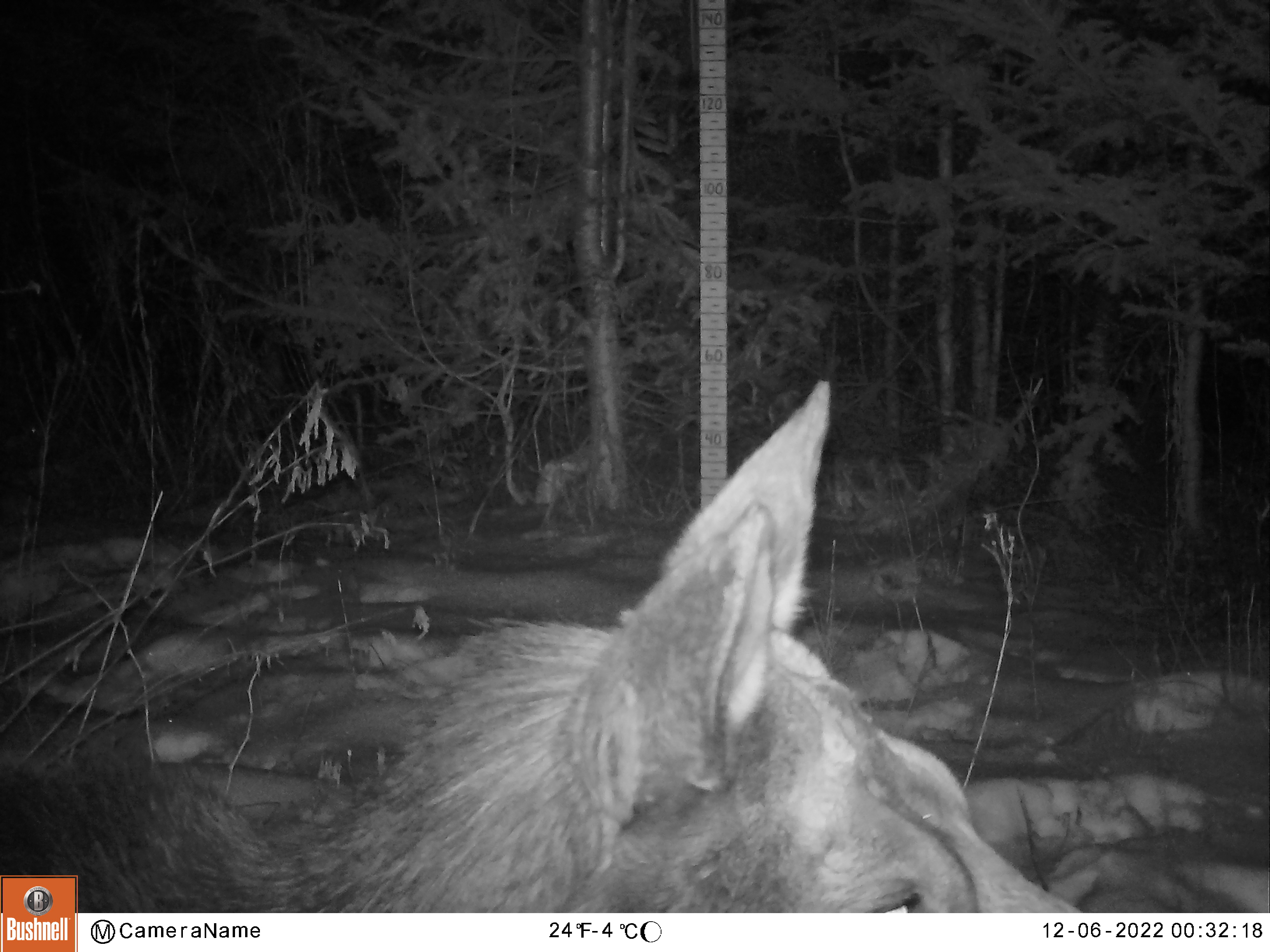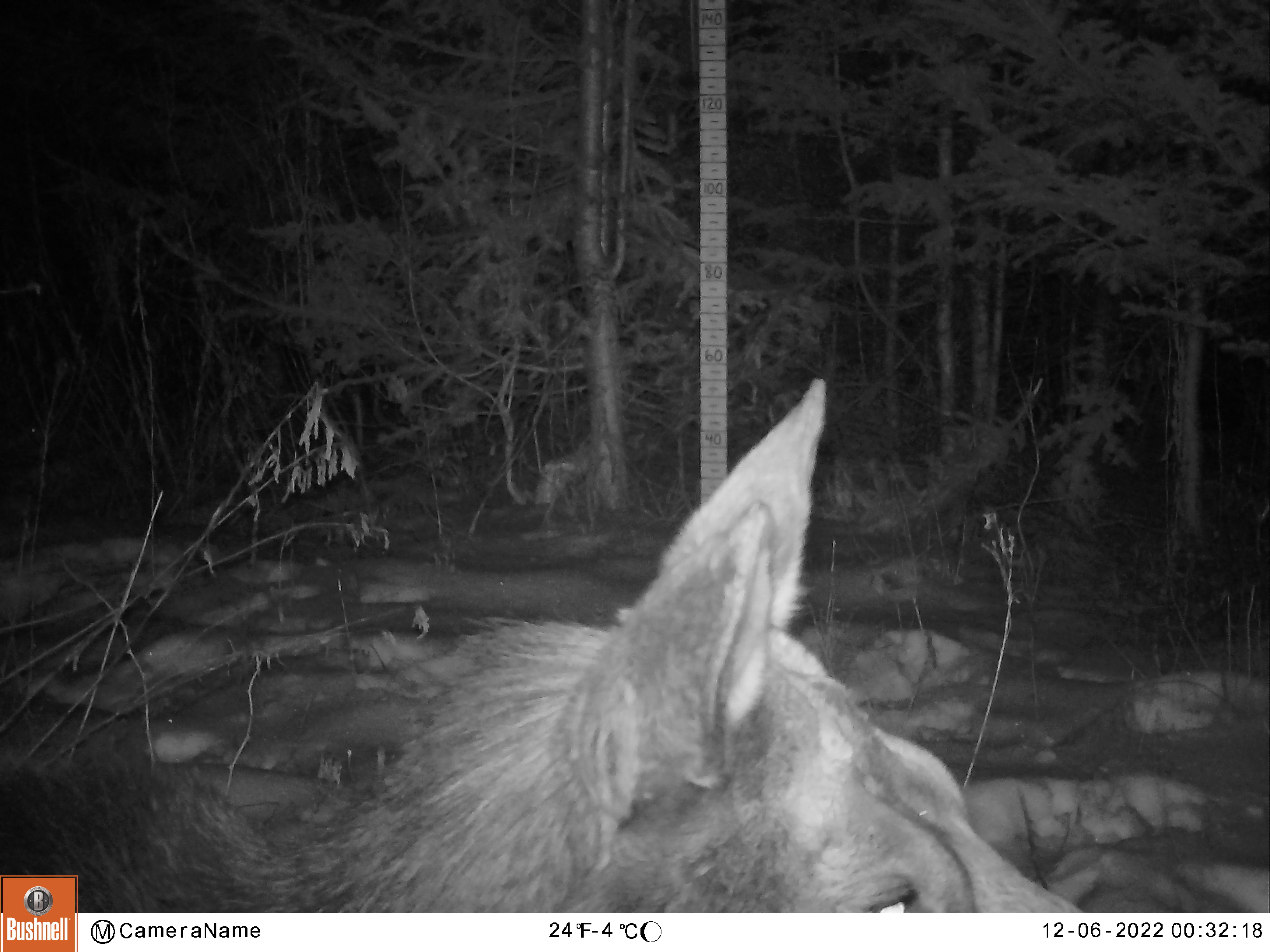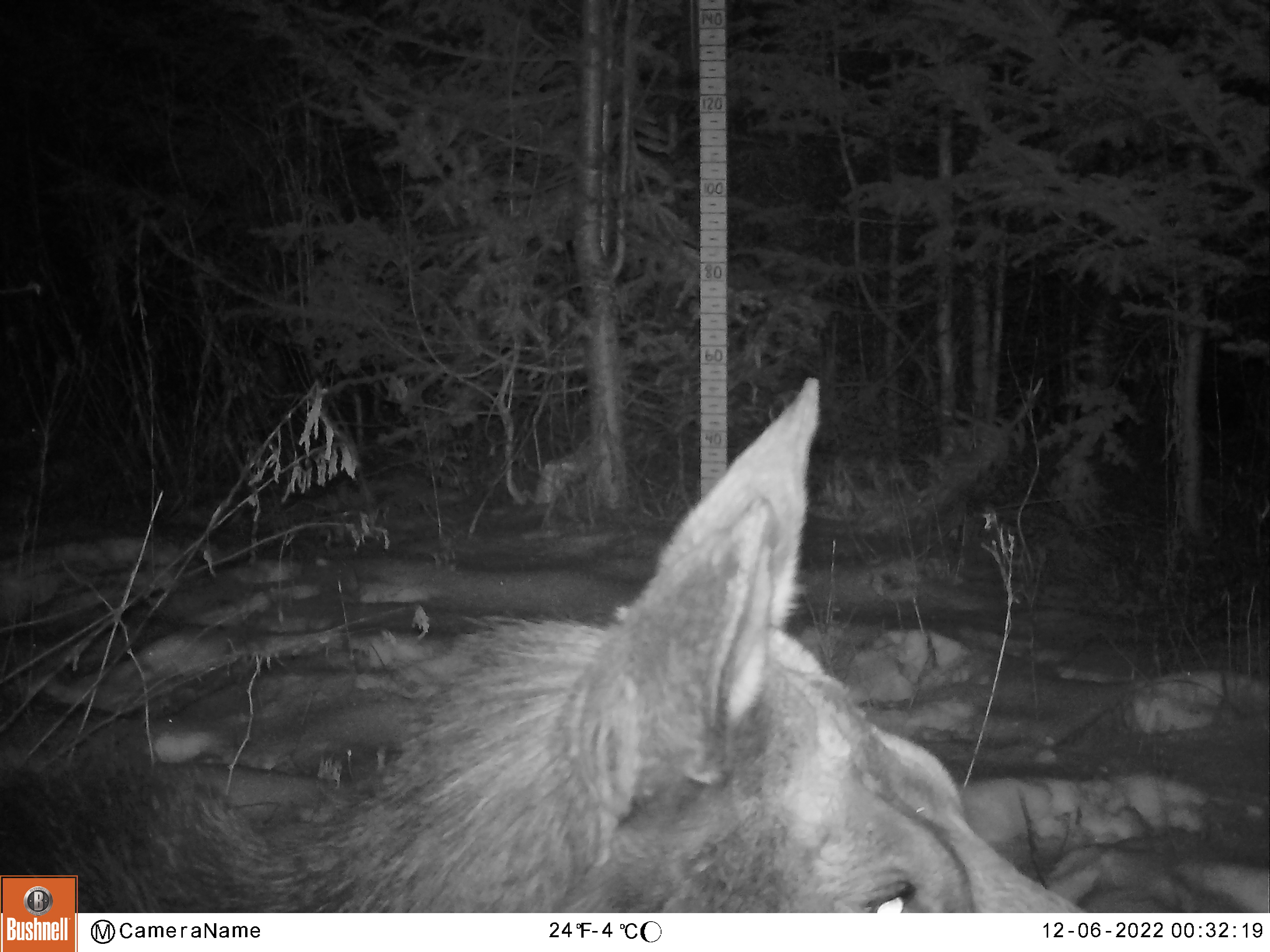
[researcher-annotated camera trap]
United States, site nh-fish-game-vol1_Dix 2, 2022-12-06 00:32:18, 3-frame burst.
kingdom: Animalia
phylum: Chordata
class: Mammalia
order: Artiodactyla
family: Cervidae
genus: Alces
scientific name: Alces alces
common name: moose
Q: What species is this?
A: Moose (Alces alces).